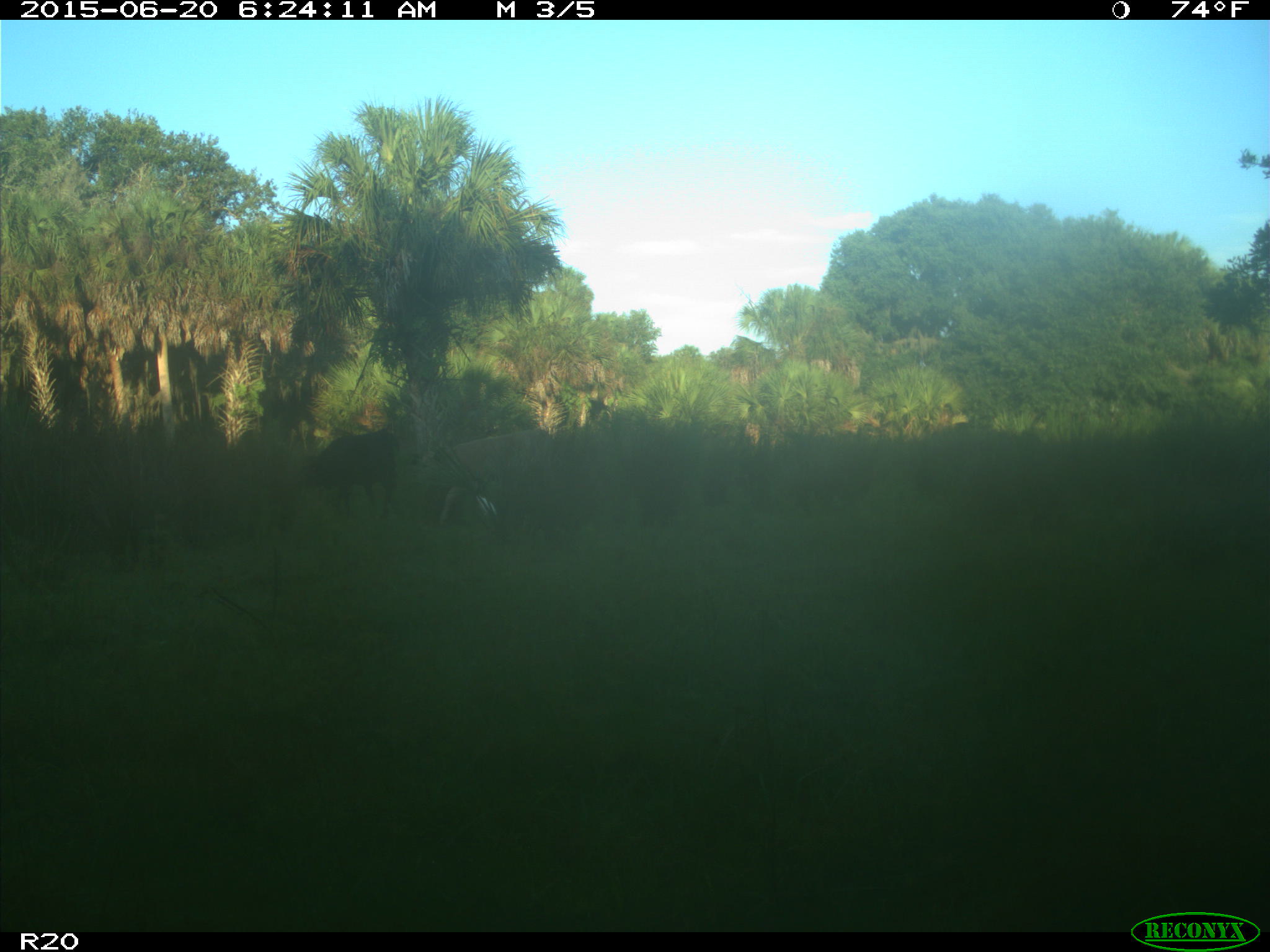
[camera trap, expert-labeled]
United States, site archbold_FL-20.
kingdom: Animalia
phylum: Chordata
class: Mammalia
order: Artiodactyla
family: Bovidae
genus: Bos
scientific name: Bos taurus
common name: domestic cow